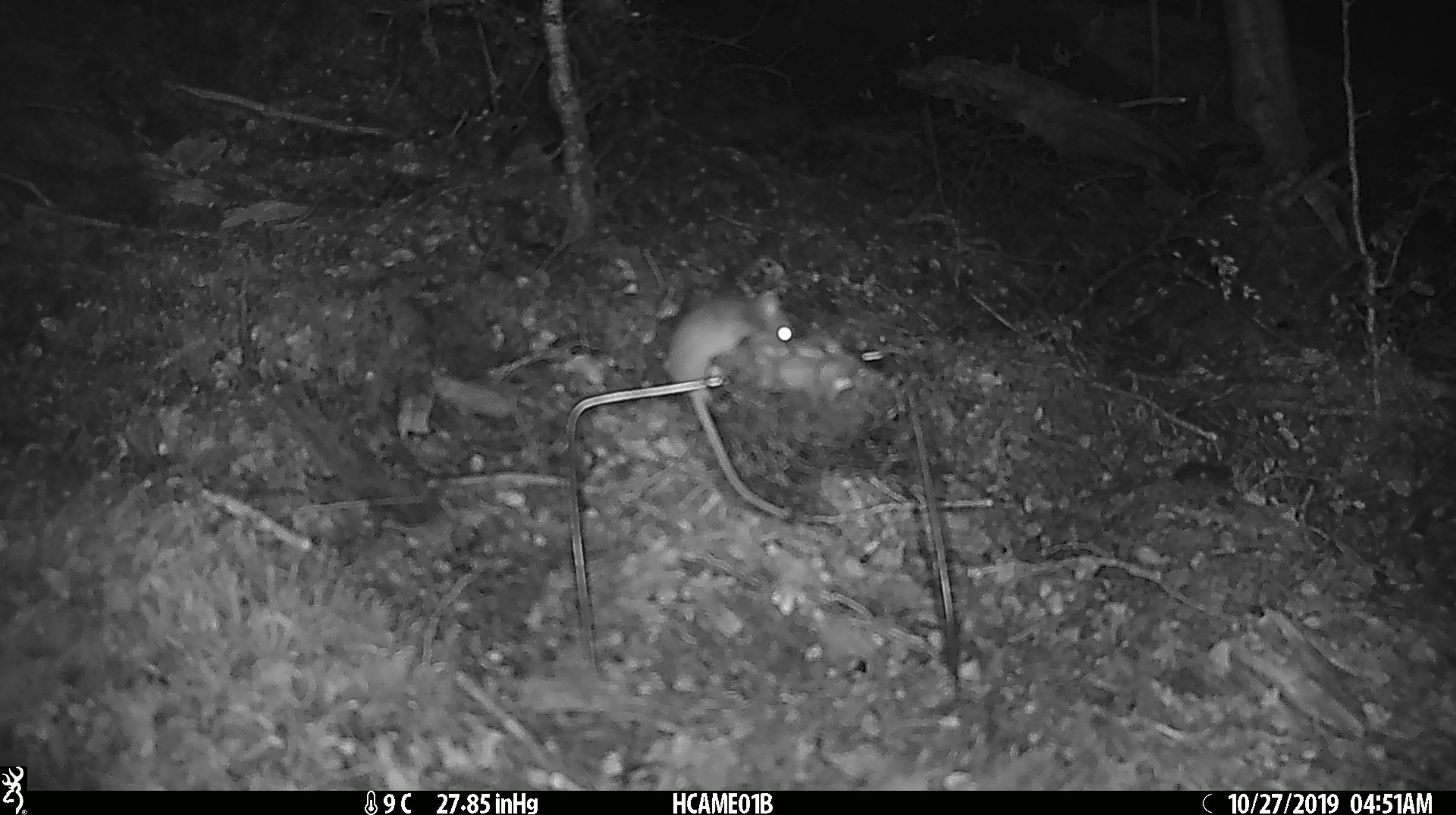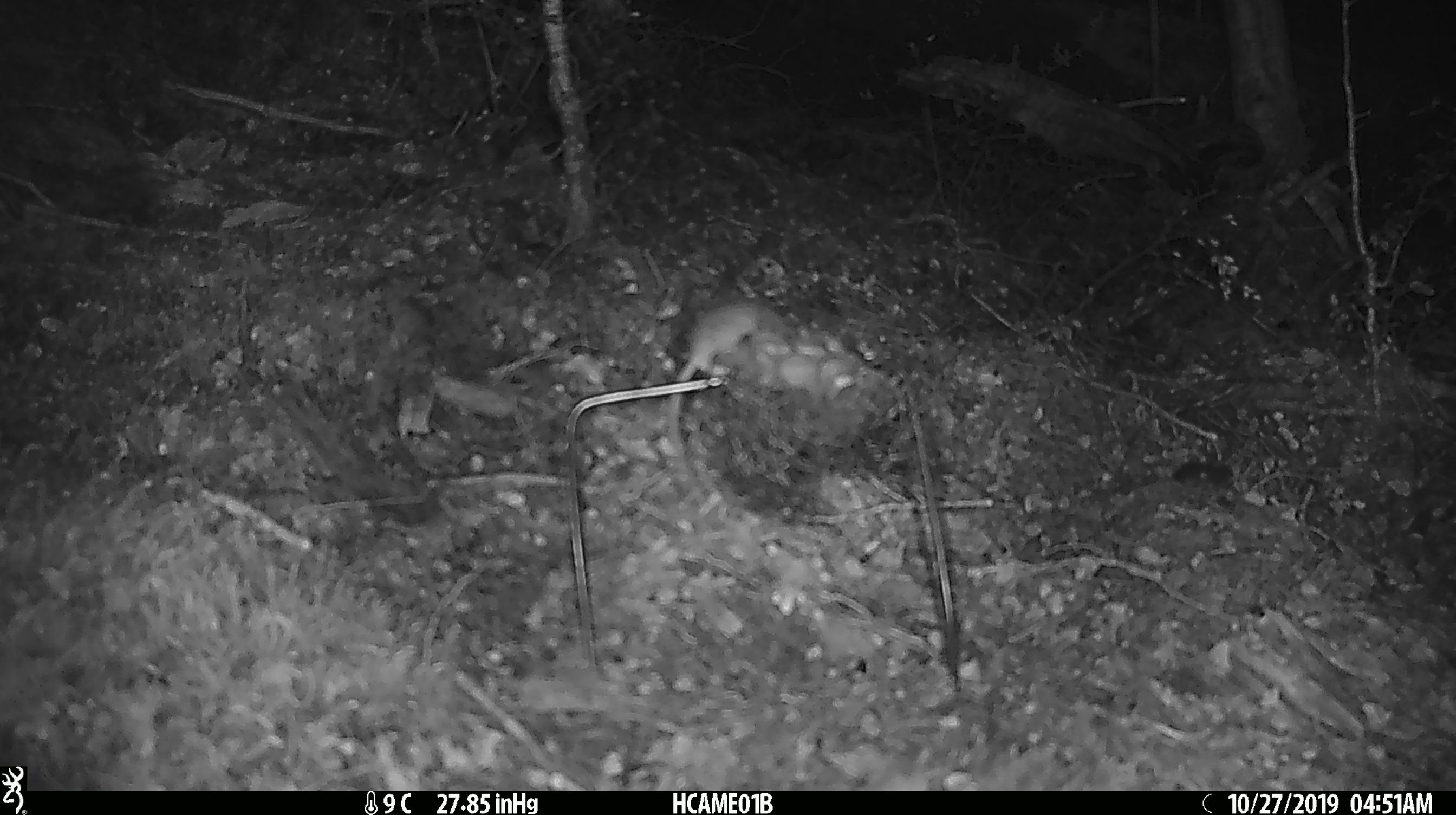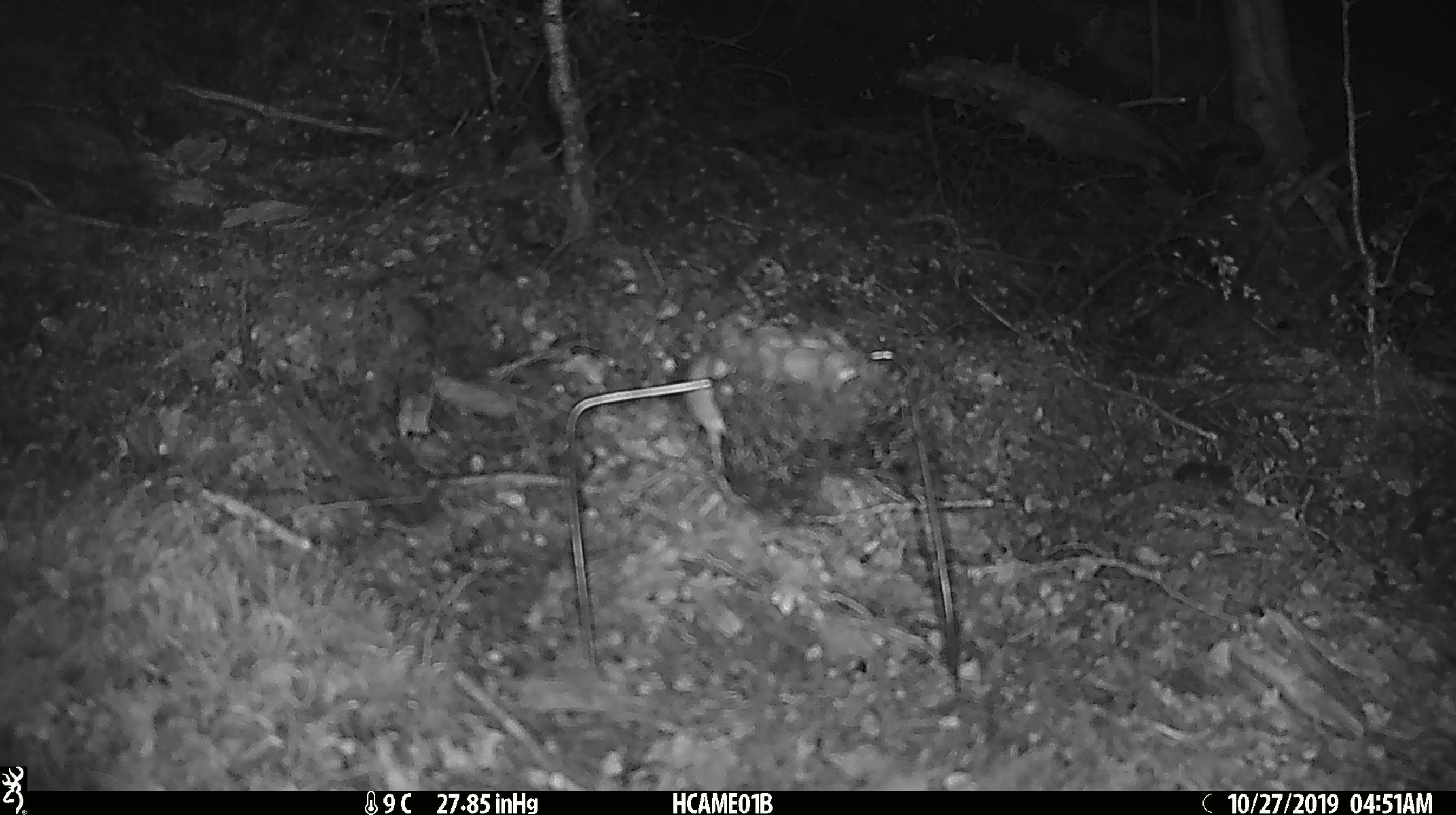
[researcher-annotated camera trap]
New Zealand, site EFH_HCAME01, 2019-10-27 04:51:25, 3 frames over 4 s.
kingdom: Animalia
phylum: Chordata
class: Mammalia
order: Rodentia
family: Muridae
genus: Mus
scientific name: Mus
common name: mouse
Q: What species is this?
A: Mouse (Mus).